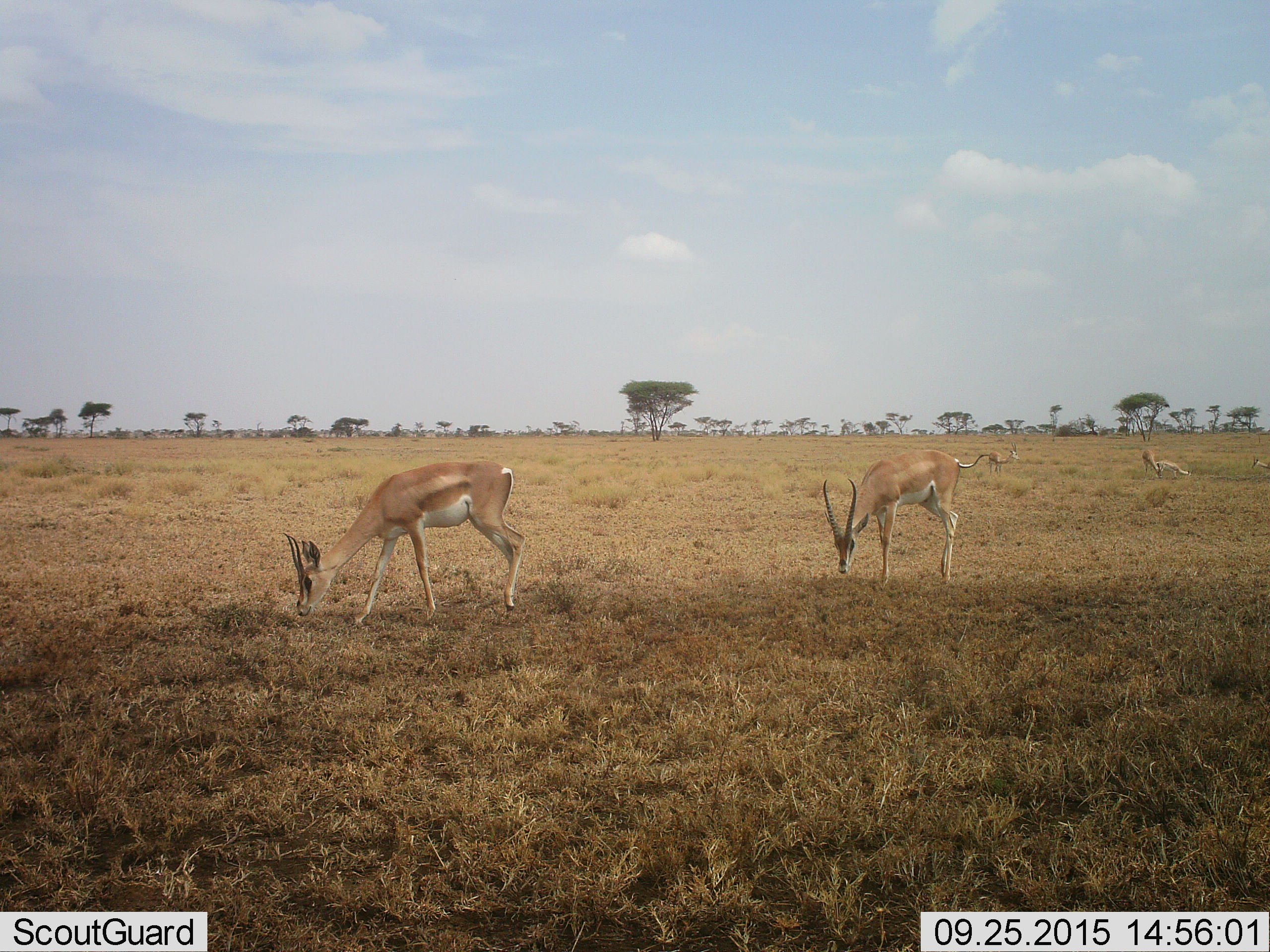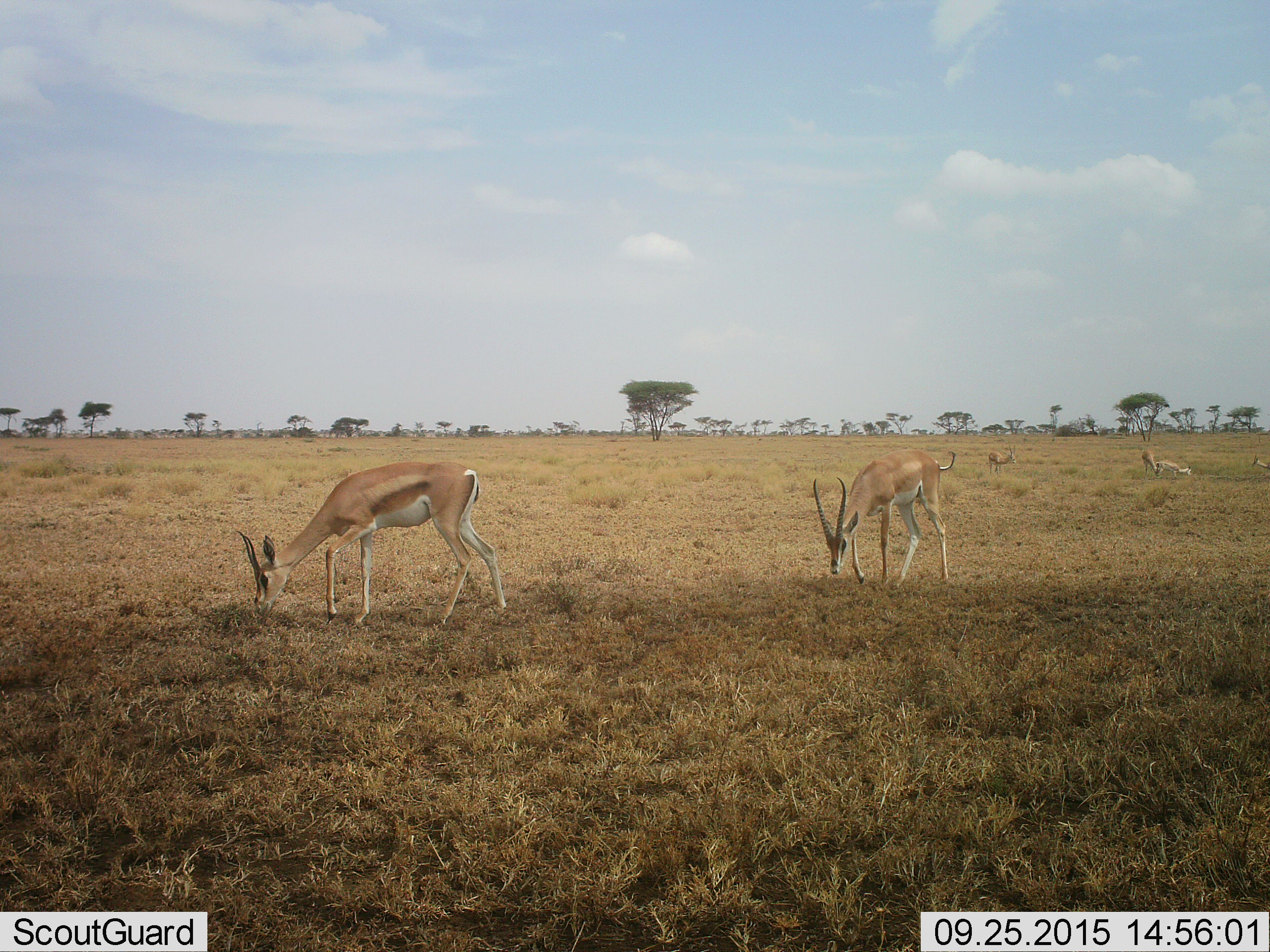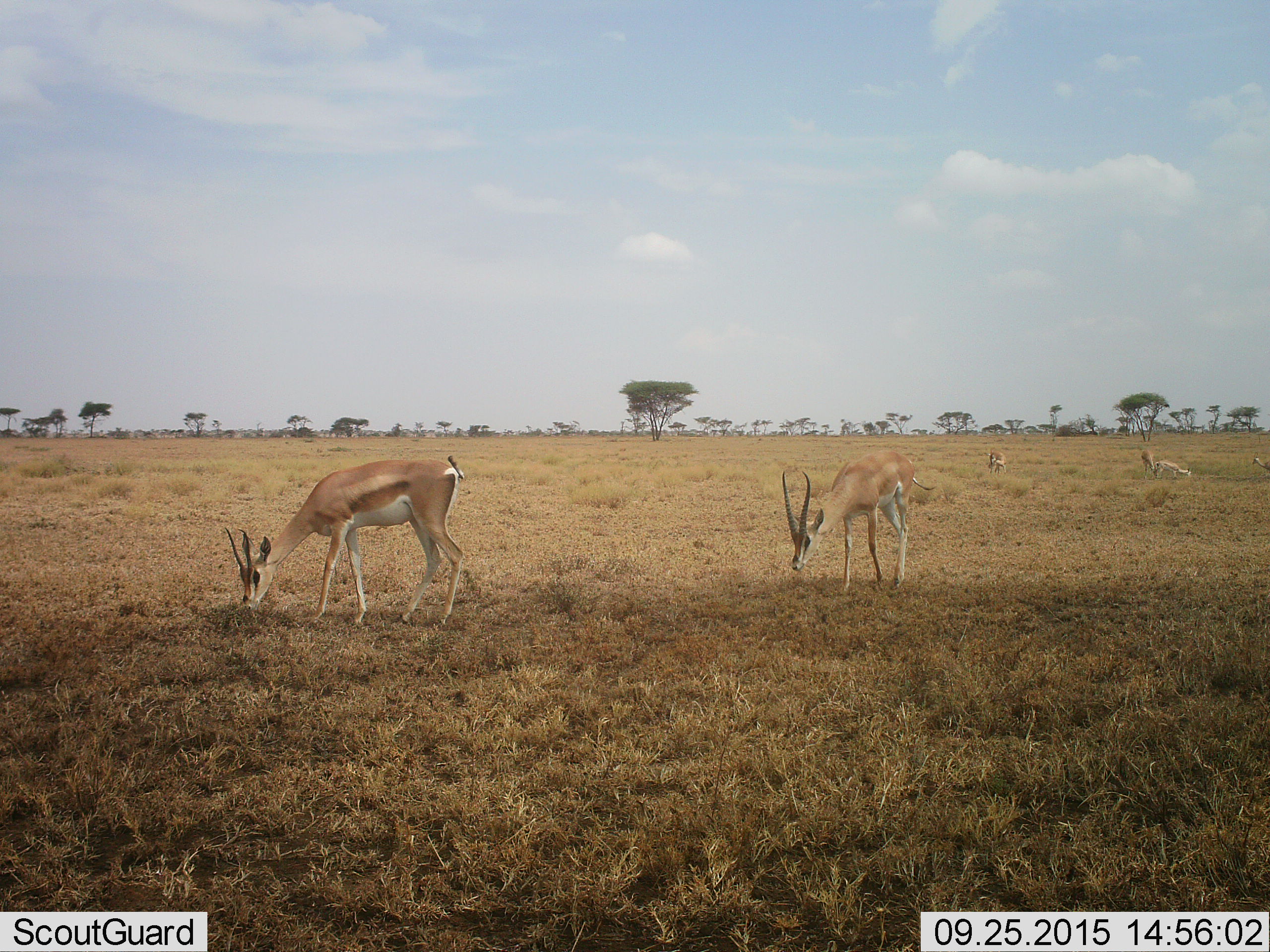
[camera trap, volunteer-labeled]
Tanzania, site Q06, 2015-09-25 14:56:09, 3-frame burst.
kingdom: Animalia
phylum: Chordata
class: Mammalia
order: Artiodactyla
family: Bovidae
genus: Nanger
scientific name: Nanger granti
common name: grant's gazelle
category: gazellegrants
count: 6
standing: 44%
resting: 0%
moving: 11%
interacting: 0%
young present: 33%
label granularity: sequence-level